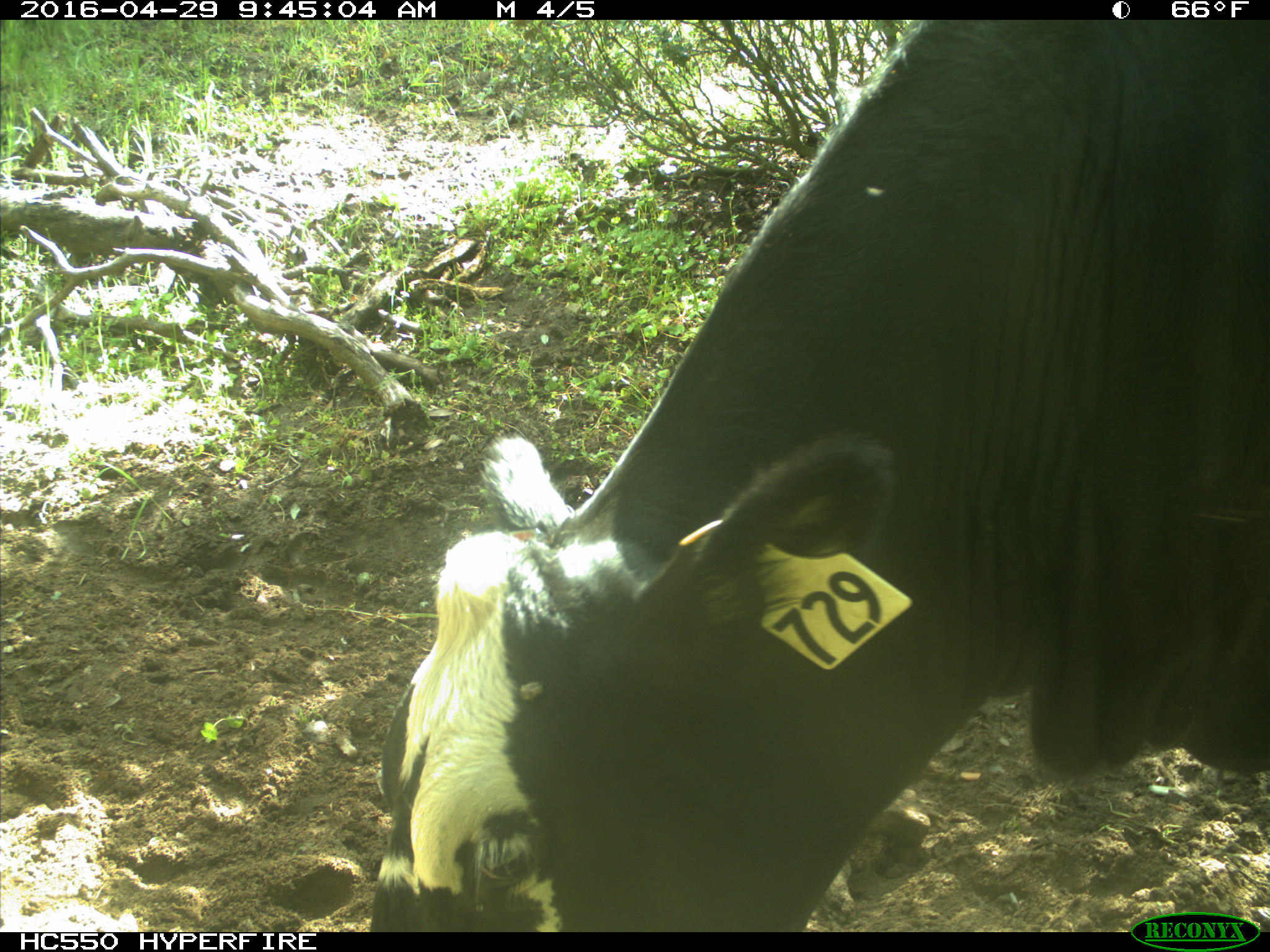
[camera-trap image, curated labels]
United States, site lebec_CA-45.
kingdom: Animalia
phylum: Chordata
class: Mammalia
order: Artiodactyla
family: Bovidae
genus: Bos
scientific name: Bos taurus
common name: domestic cow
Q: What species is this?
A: Bos taurus (domestic cow).